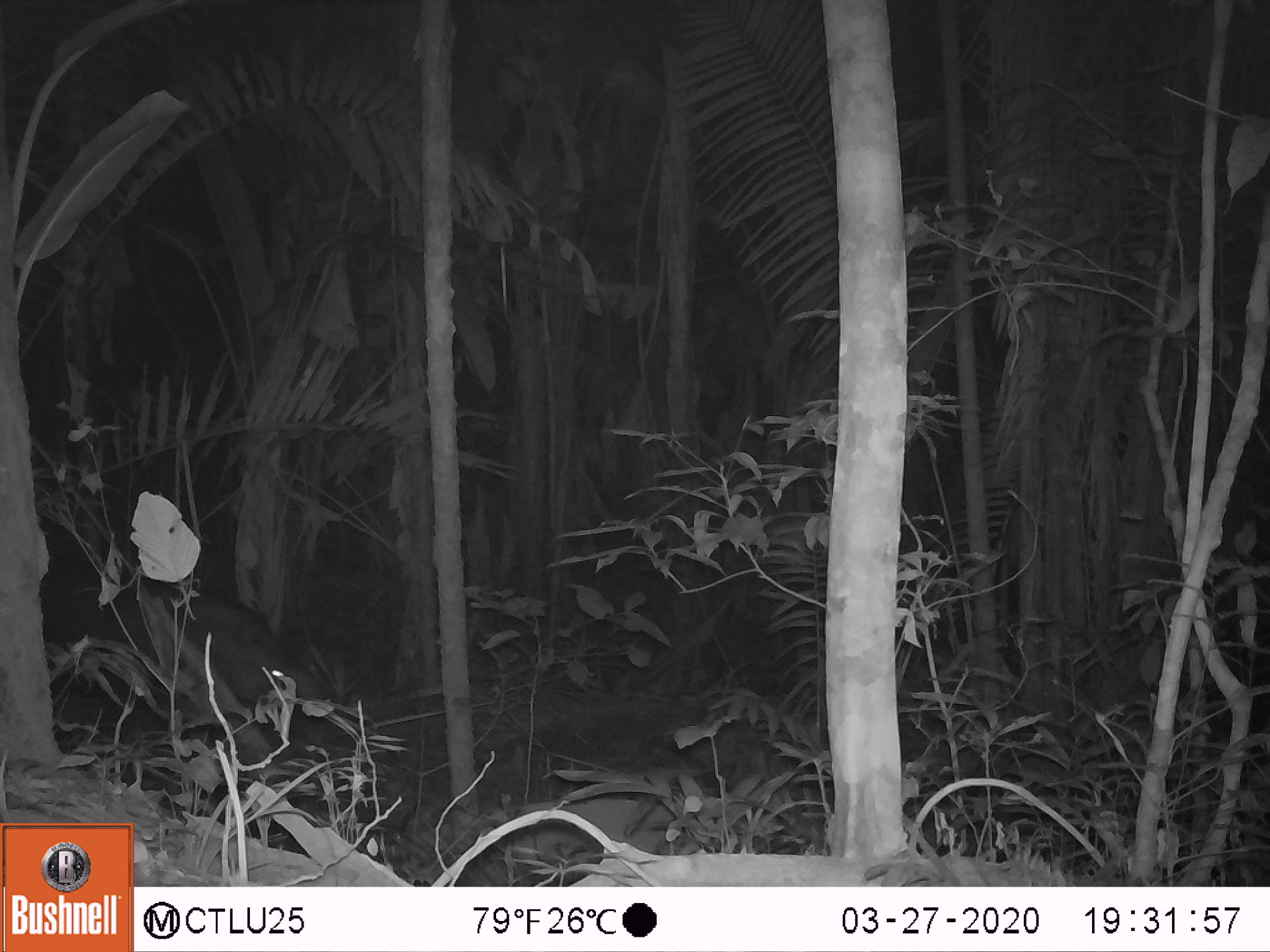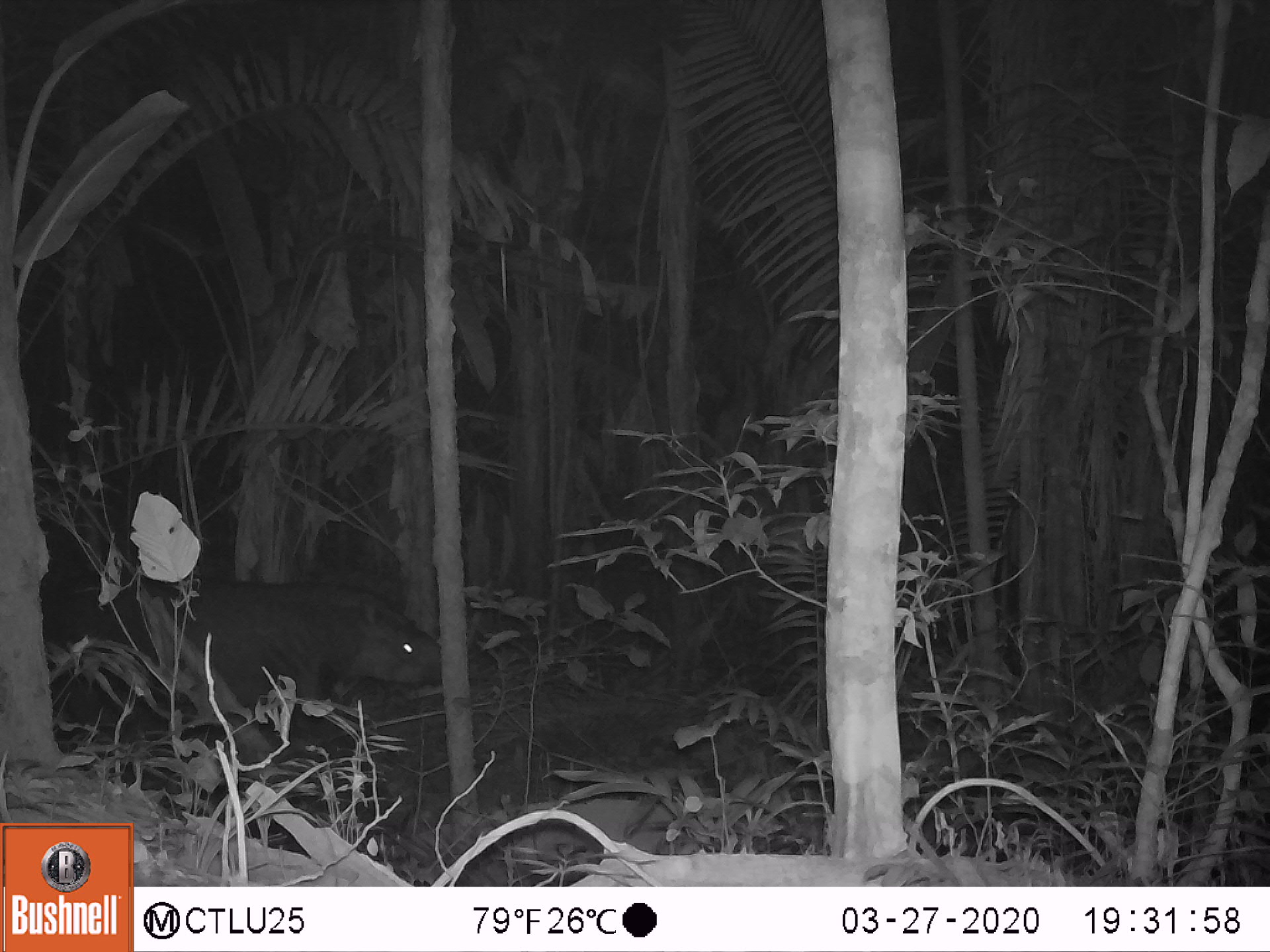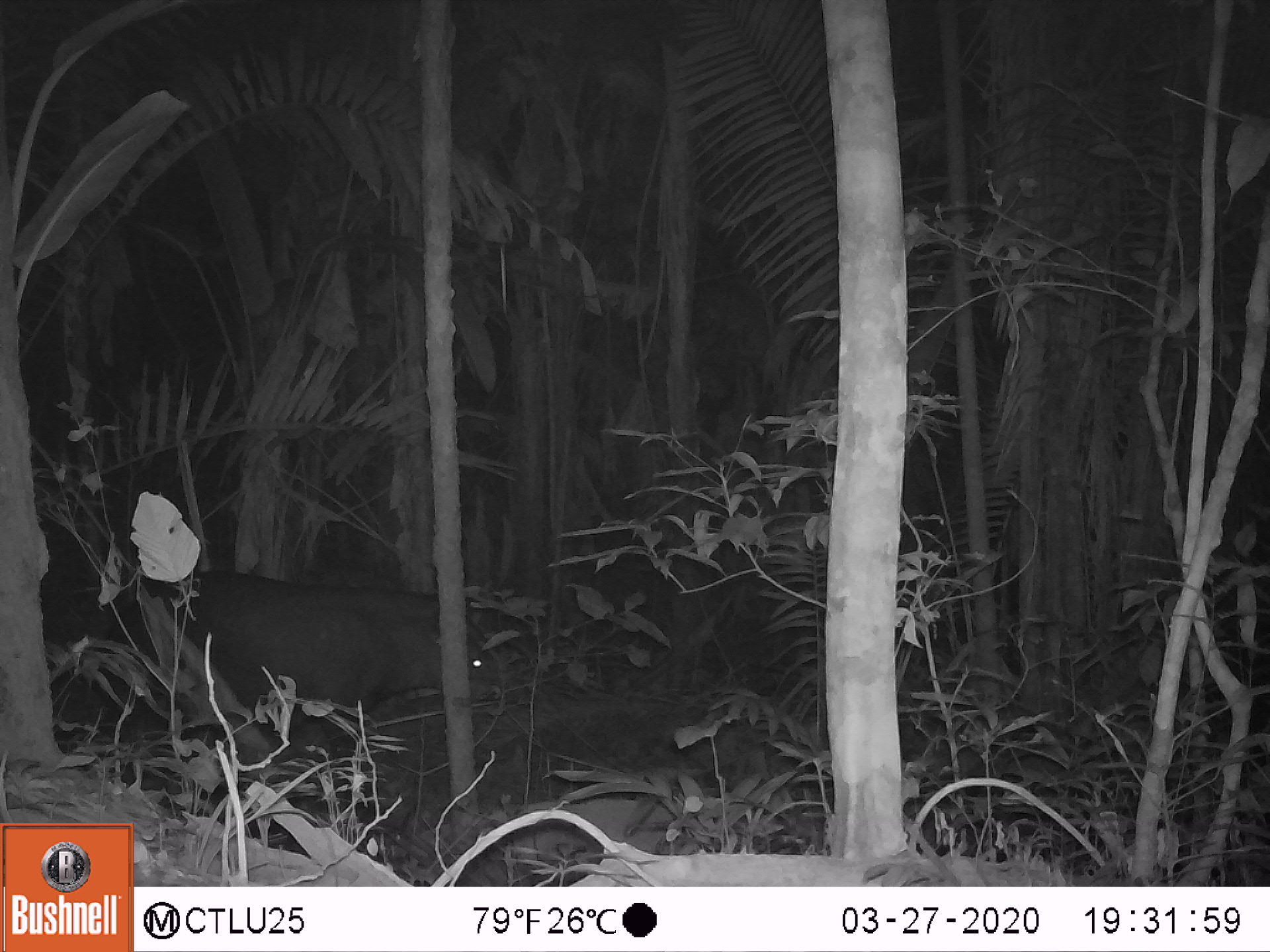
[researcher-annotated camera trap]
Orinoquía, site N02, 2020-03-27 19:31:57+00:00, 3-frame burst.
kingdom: Animalia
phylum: Chordata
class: Mammalia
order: Perissodactyla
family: Tapiridae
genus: Tapirus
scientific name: Tapirus terrestris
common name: lowland tapir